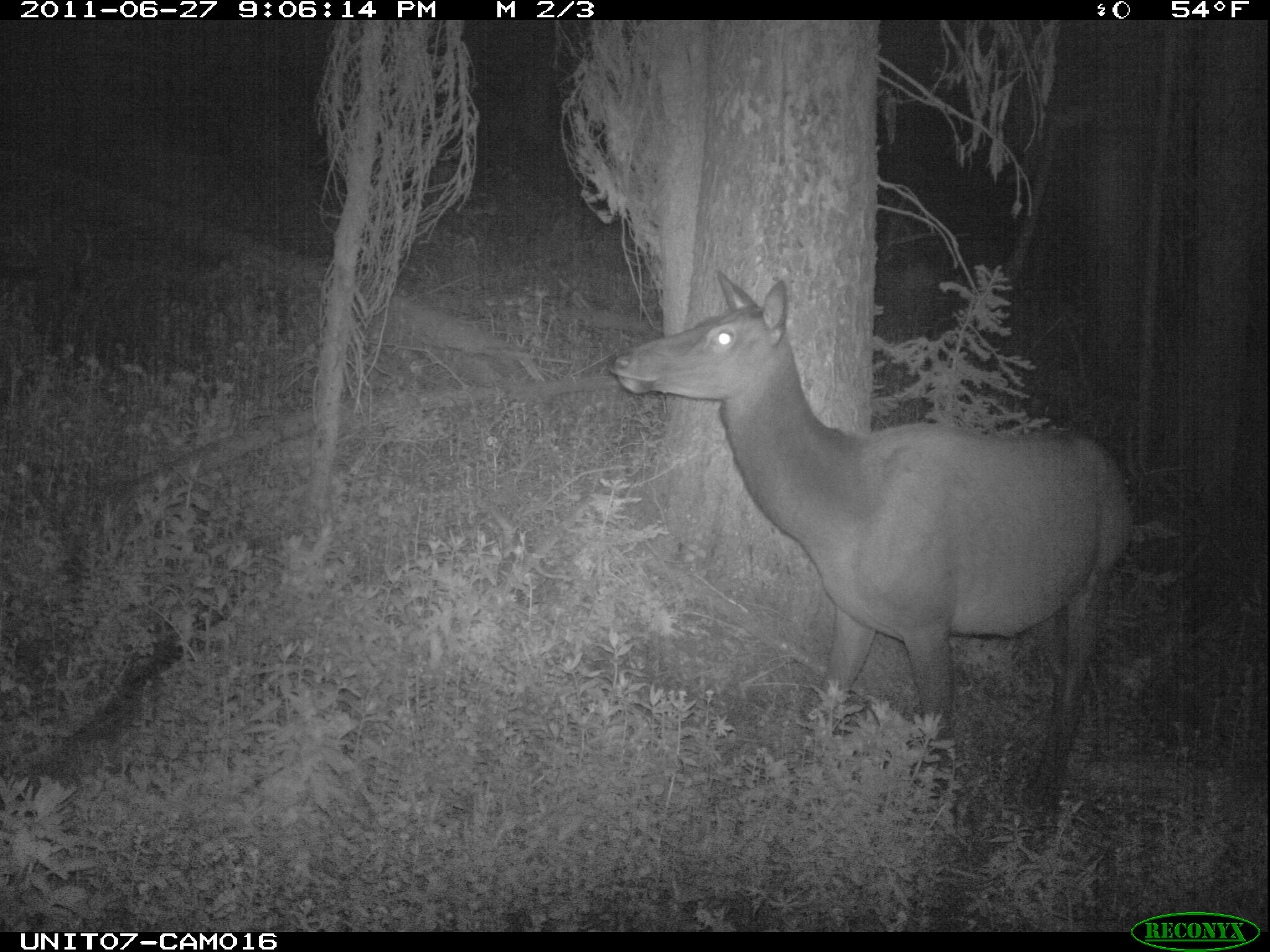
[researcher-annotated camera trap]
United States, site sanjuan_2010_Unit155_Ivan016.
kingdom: Animalia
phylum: Chordata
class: Mammalia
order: Artiodactyla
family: Cervidae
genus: Cervus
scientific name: Cervus elaphus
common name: red deer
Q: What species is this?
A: Cervus elaphus (red deer).